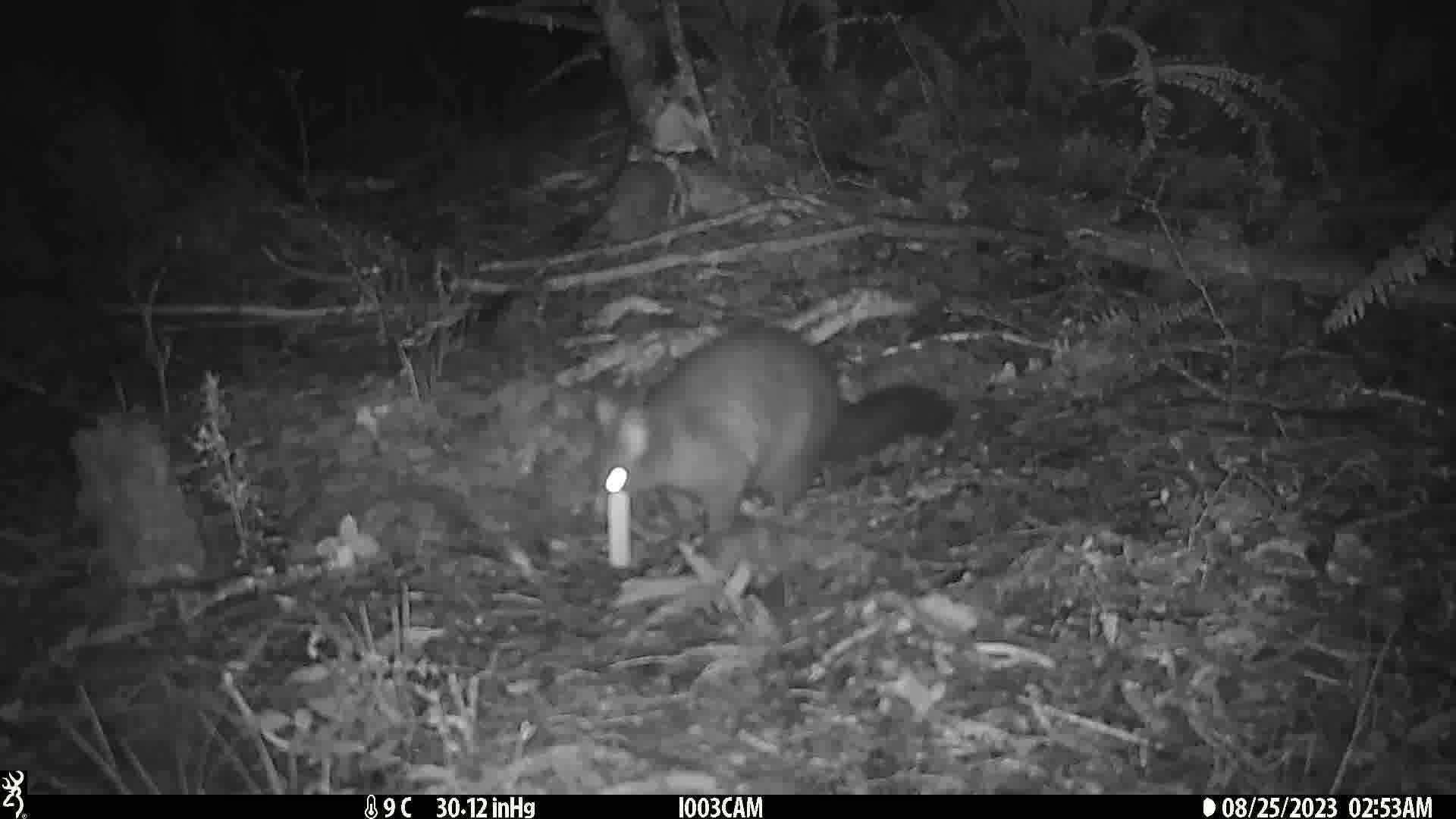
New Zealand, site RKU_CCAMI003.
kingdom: Animalia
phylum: Chordata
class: Mammalia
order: Diprotodontia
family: Phalangeridae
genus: Trichosurus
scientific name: Trichosurus vulpecula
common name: common brushtail possum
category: possum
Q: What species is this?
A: Possum (common brushtail possum) (Trichosurus vulpecula).